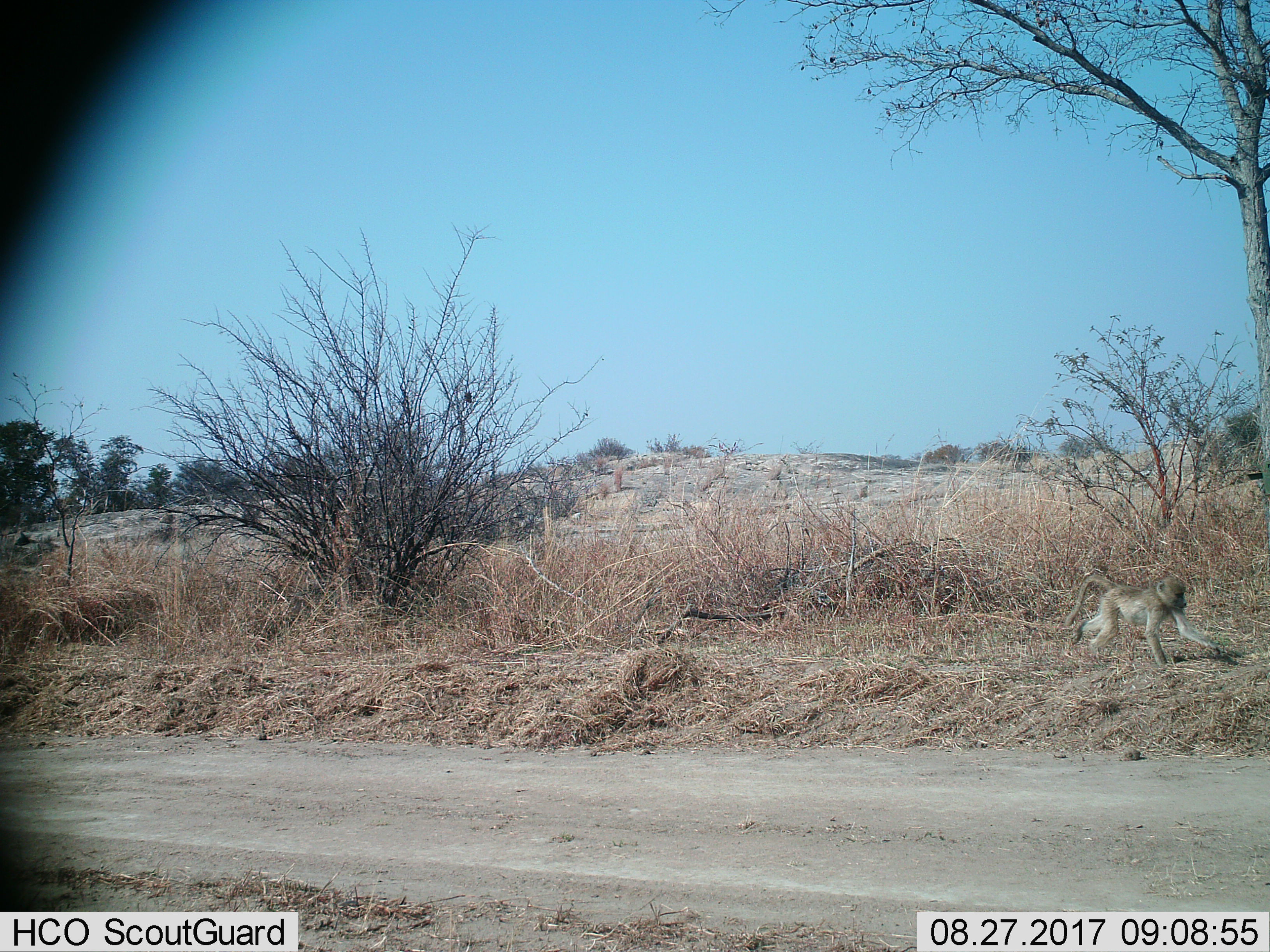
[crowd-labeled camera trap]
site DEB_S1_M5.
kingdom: Animalia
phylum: Chordata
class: Mammalia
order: Primates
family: Cercopithecidae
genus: Papio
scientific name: Papio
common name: baboon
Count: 1.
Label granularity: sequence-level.